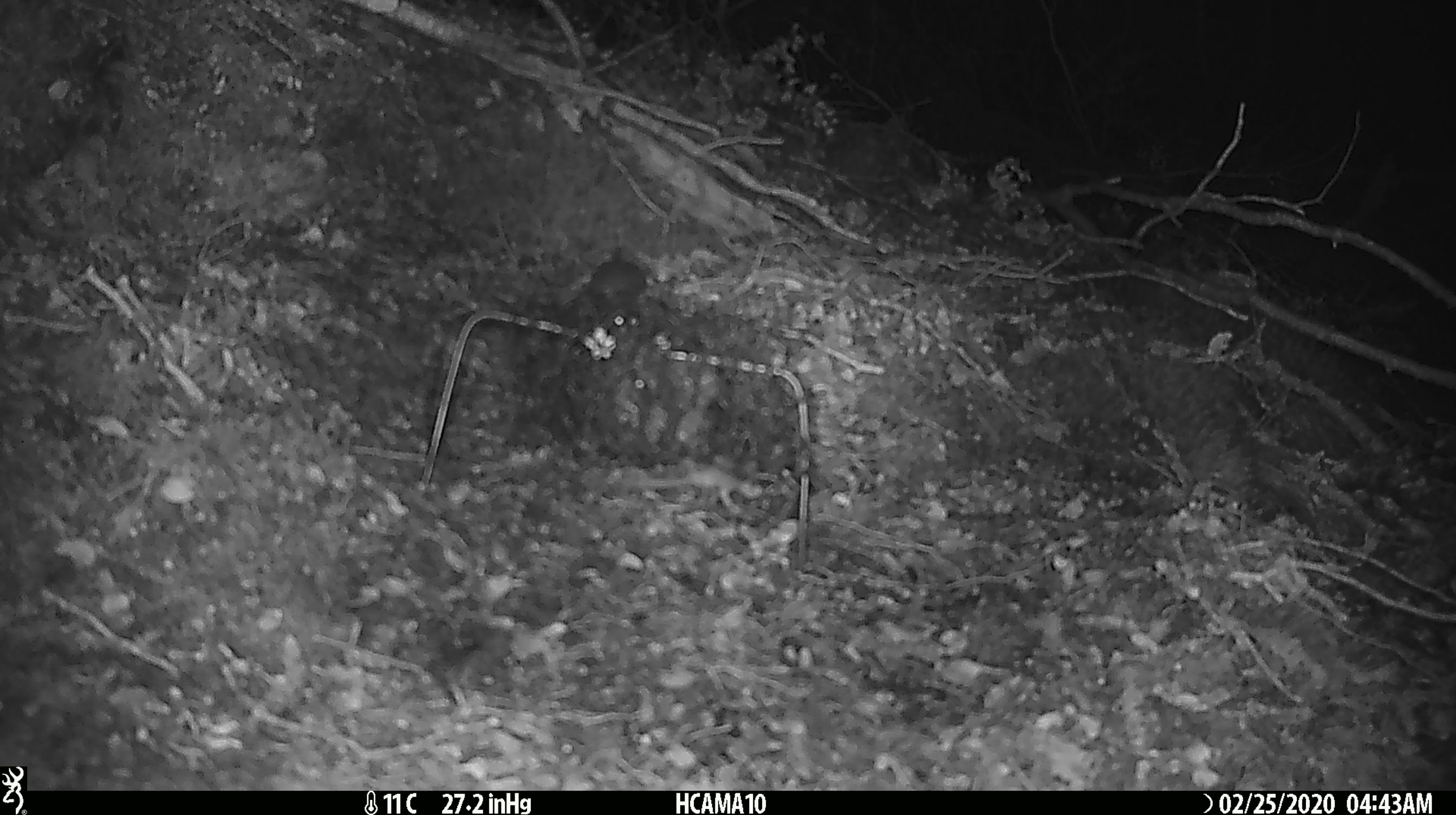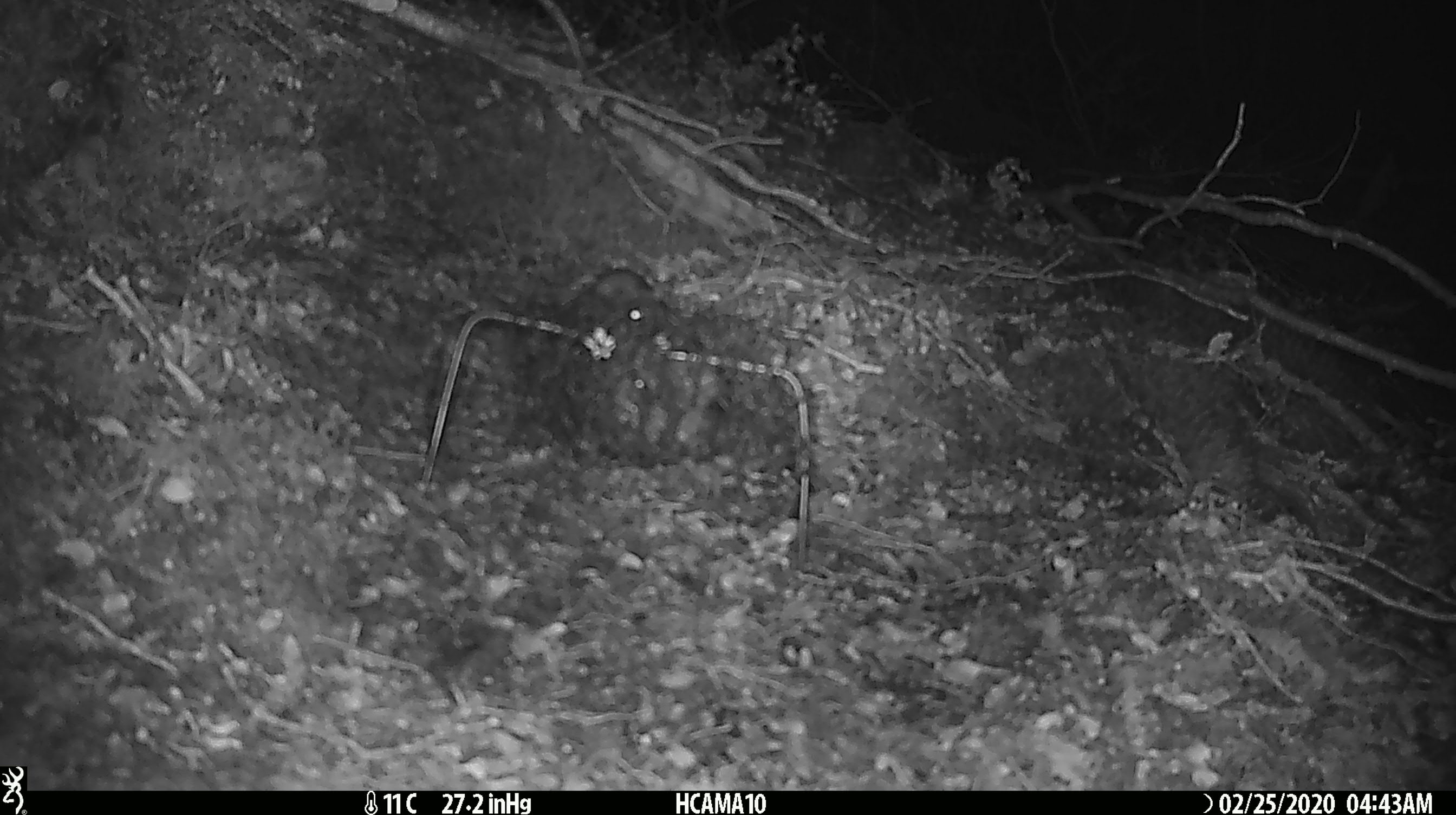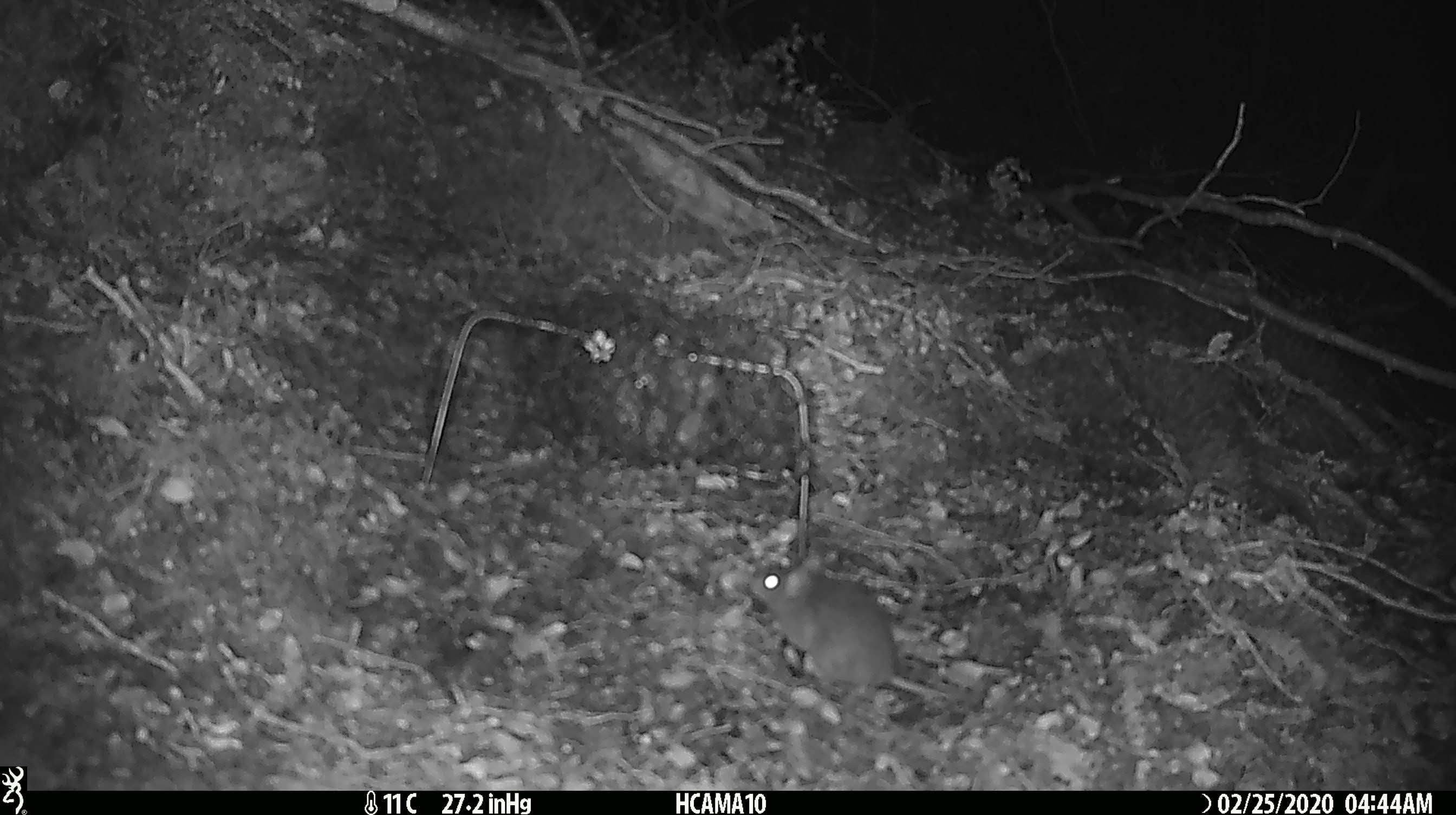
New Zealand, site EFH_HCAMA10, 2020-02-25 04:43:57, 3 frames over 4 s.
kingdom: Animalia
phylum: Chordata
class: Mammalia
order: Rodentia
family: Muridae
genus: Mus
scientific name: Mus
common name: mouse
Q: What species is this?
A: Mouse (Mus).